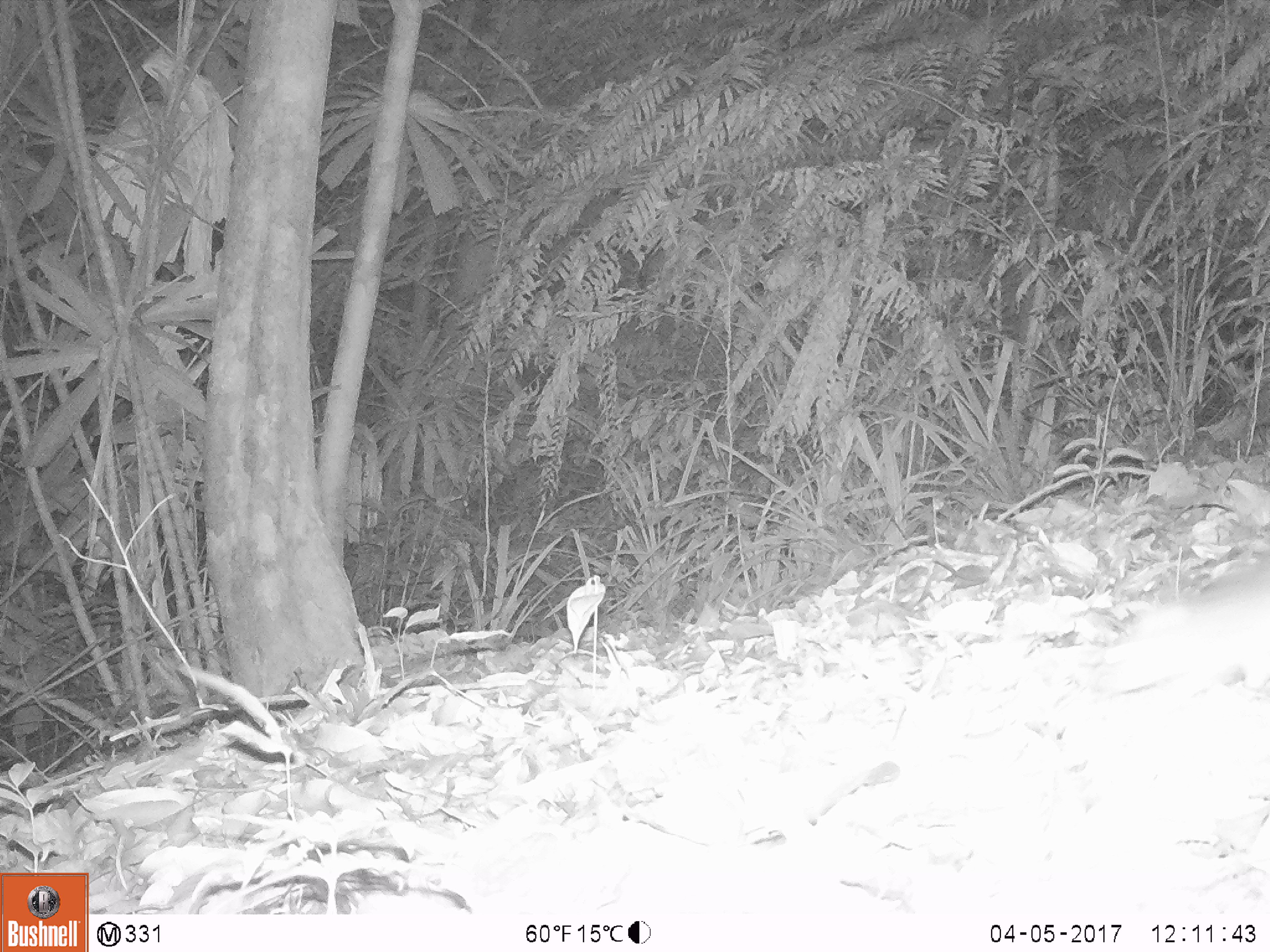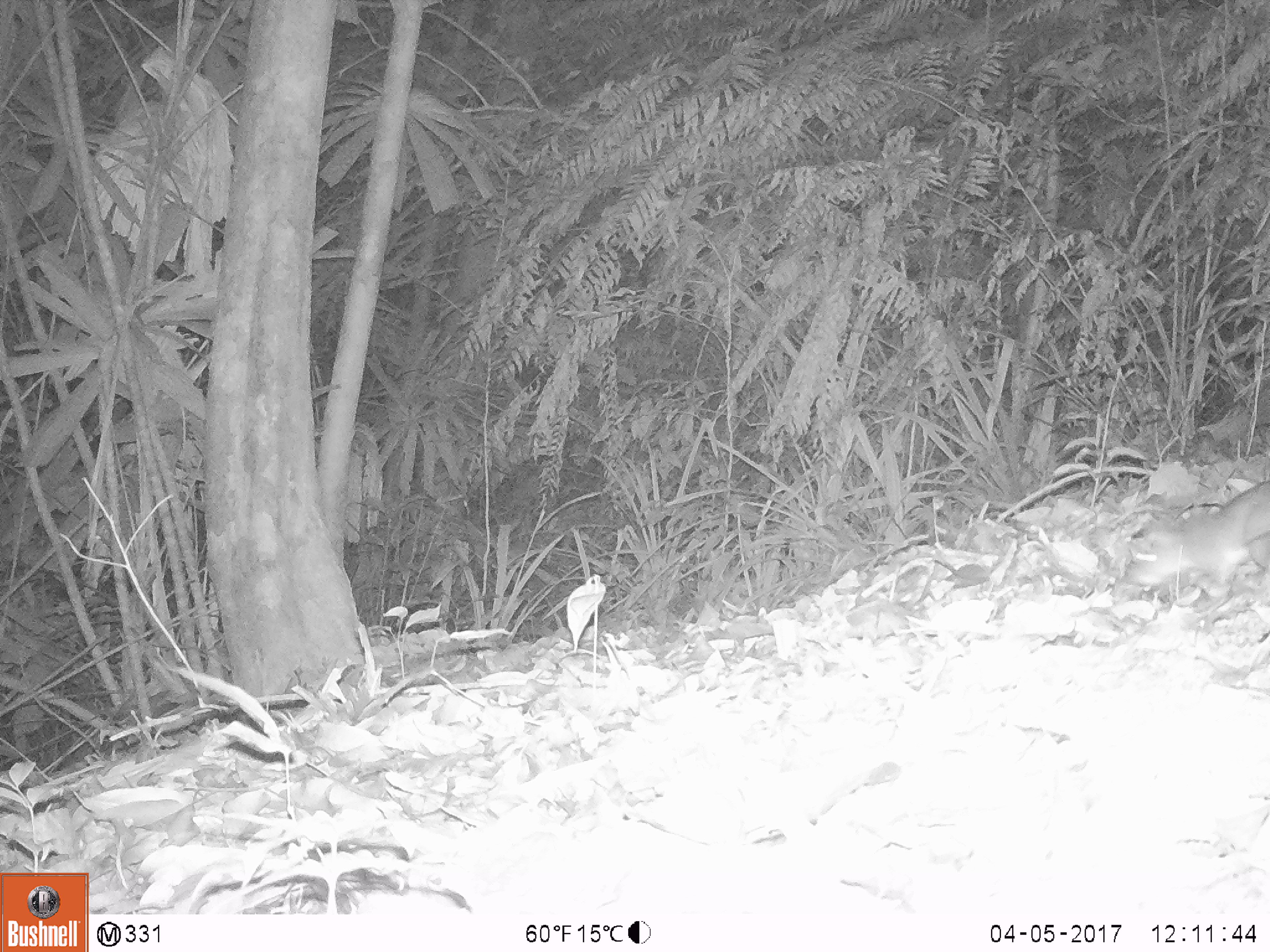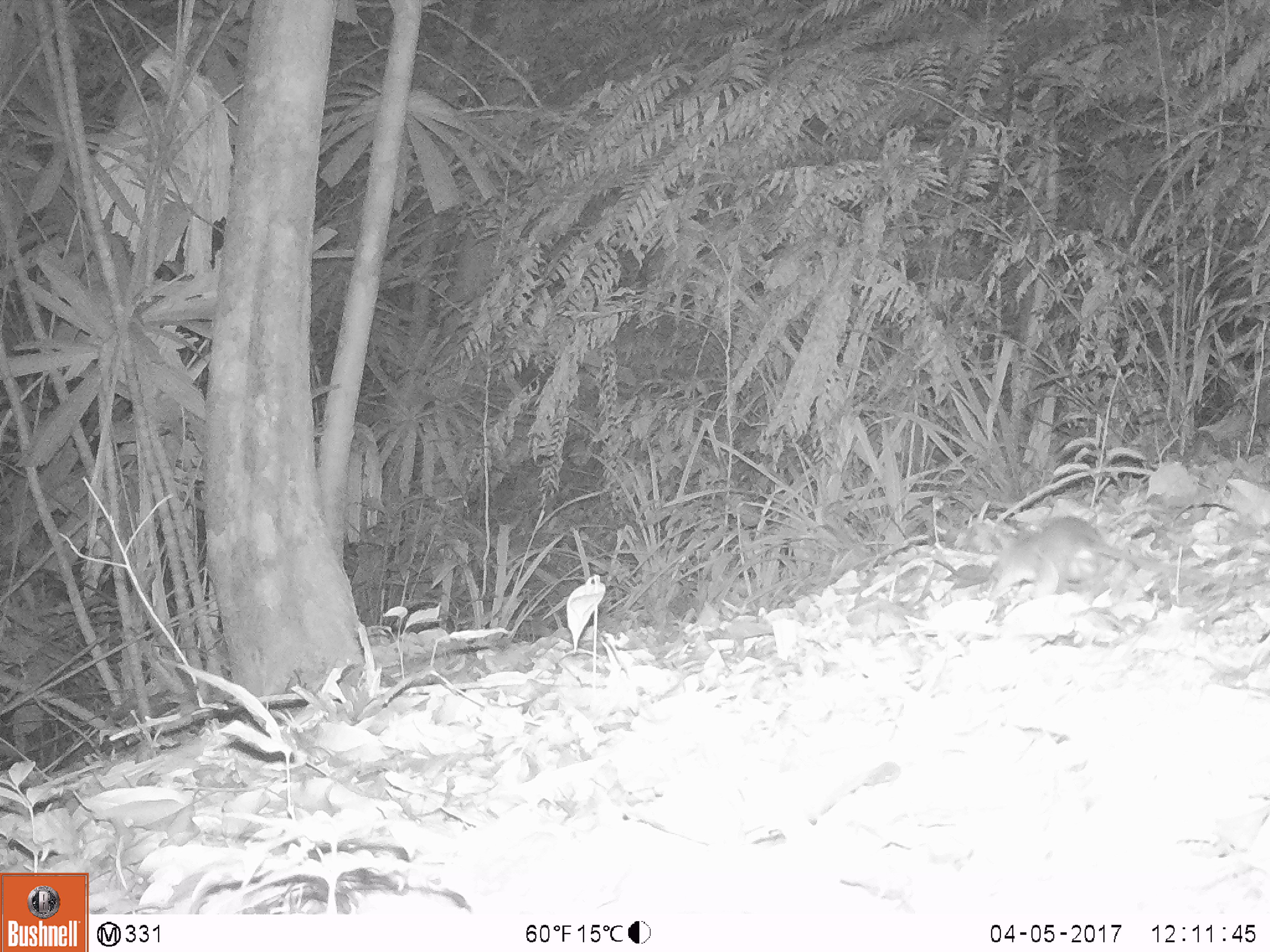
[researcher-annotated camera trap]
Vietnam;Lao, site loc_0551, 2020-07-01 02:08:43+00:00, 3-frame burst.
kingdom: Animalia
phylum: Chordata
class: Mammalia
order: Rodentia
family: Muridae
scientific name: Muridae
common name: old-world mice and rats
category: unidentified murid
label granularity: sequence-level